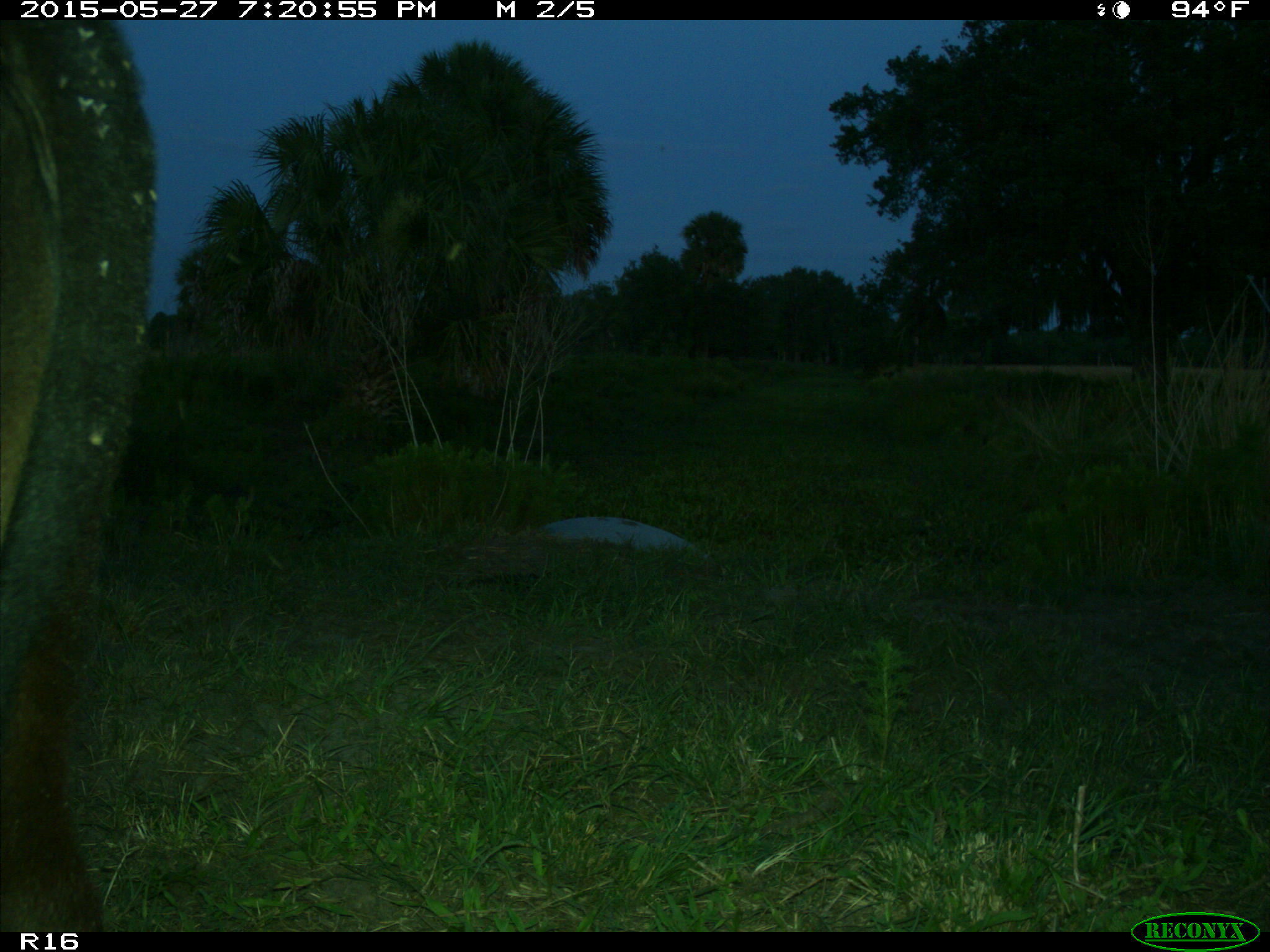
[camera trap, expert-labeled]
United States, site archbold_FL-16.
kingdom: Animalia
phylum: Chordata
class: Mammalia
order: Artiodactyla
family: Bovidae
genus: Bos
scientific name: Bos taurus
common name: domestic cow